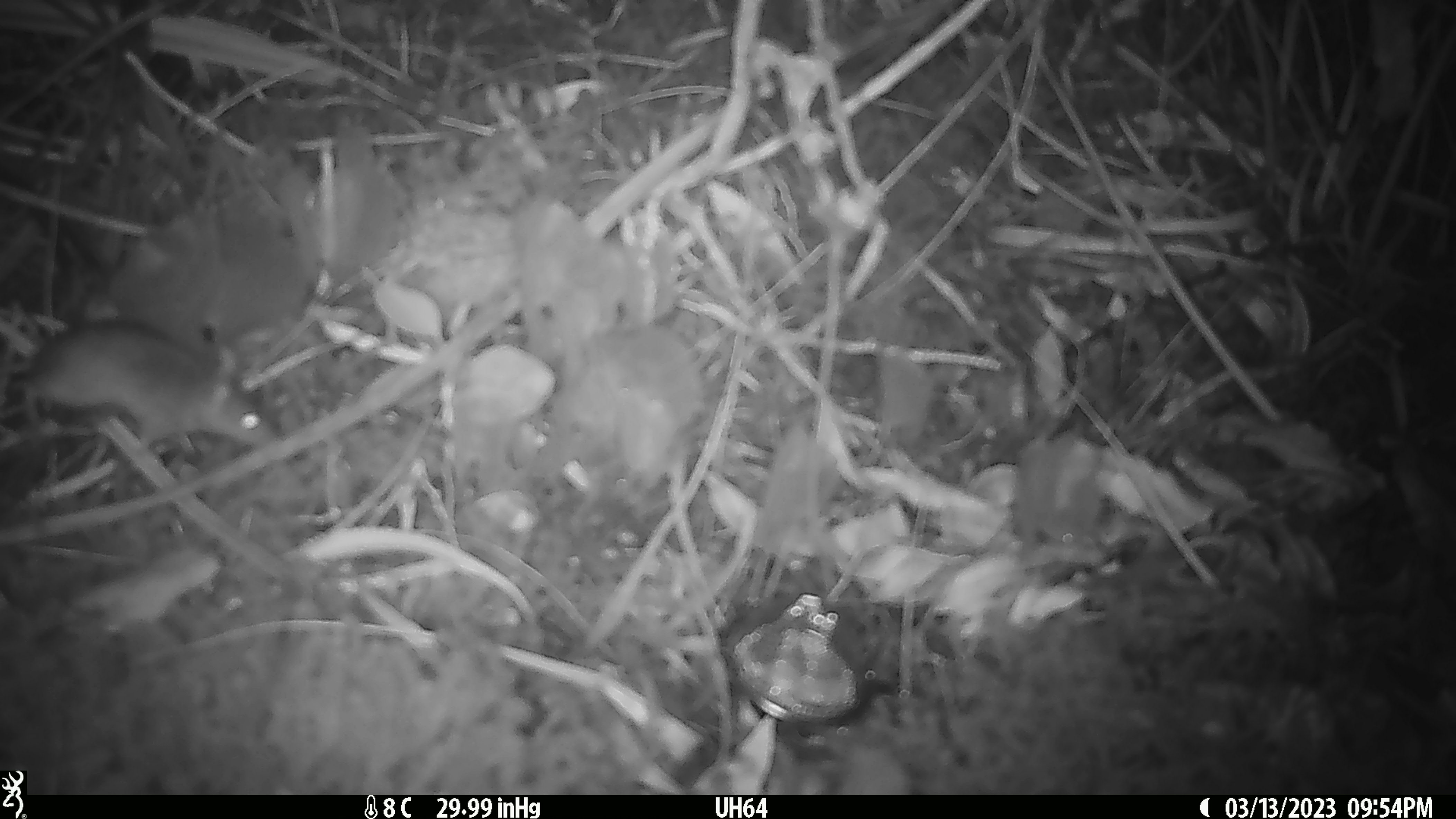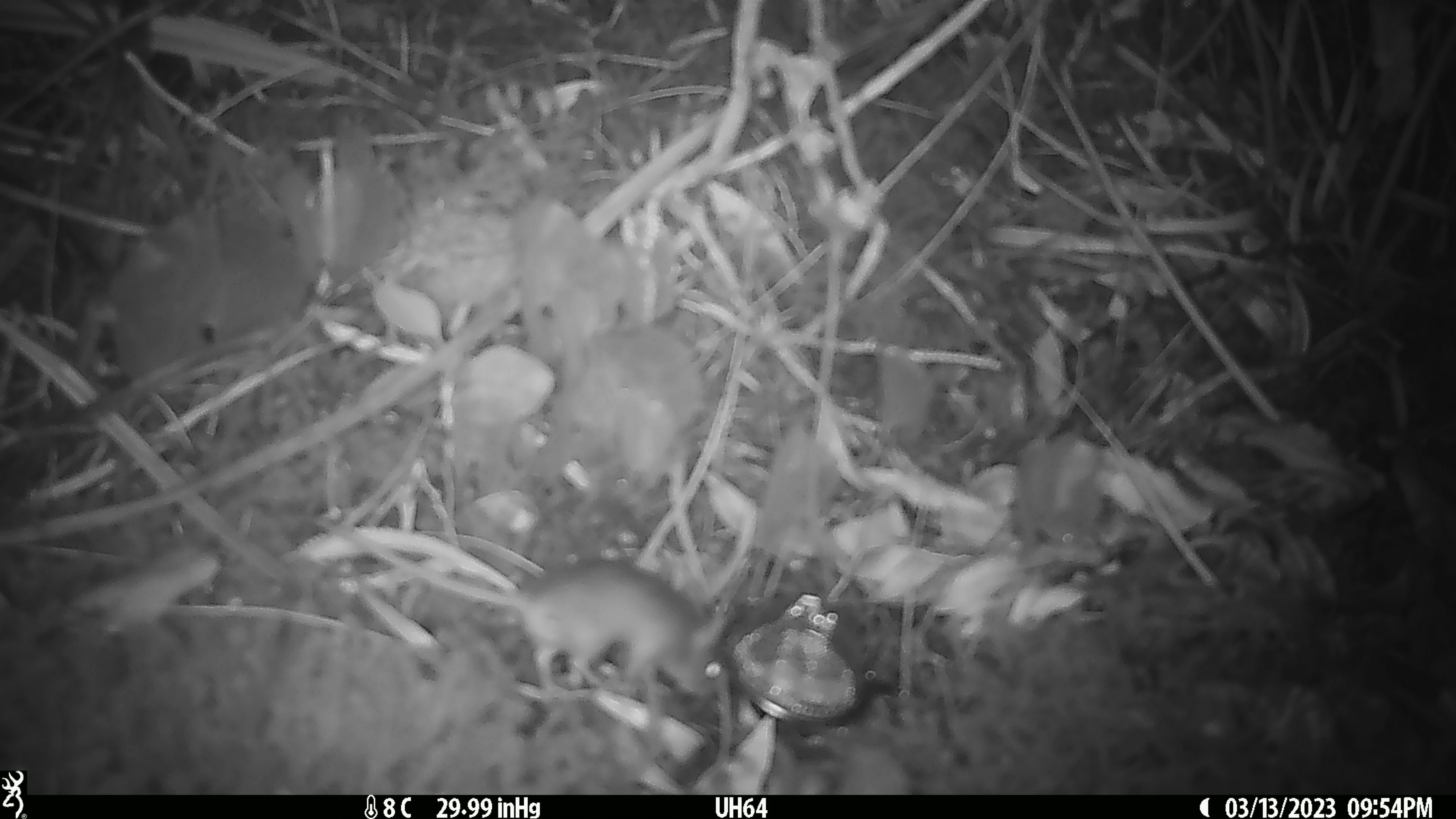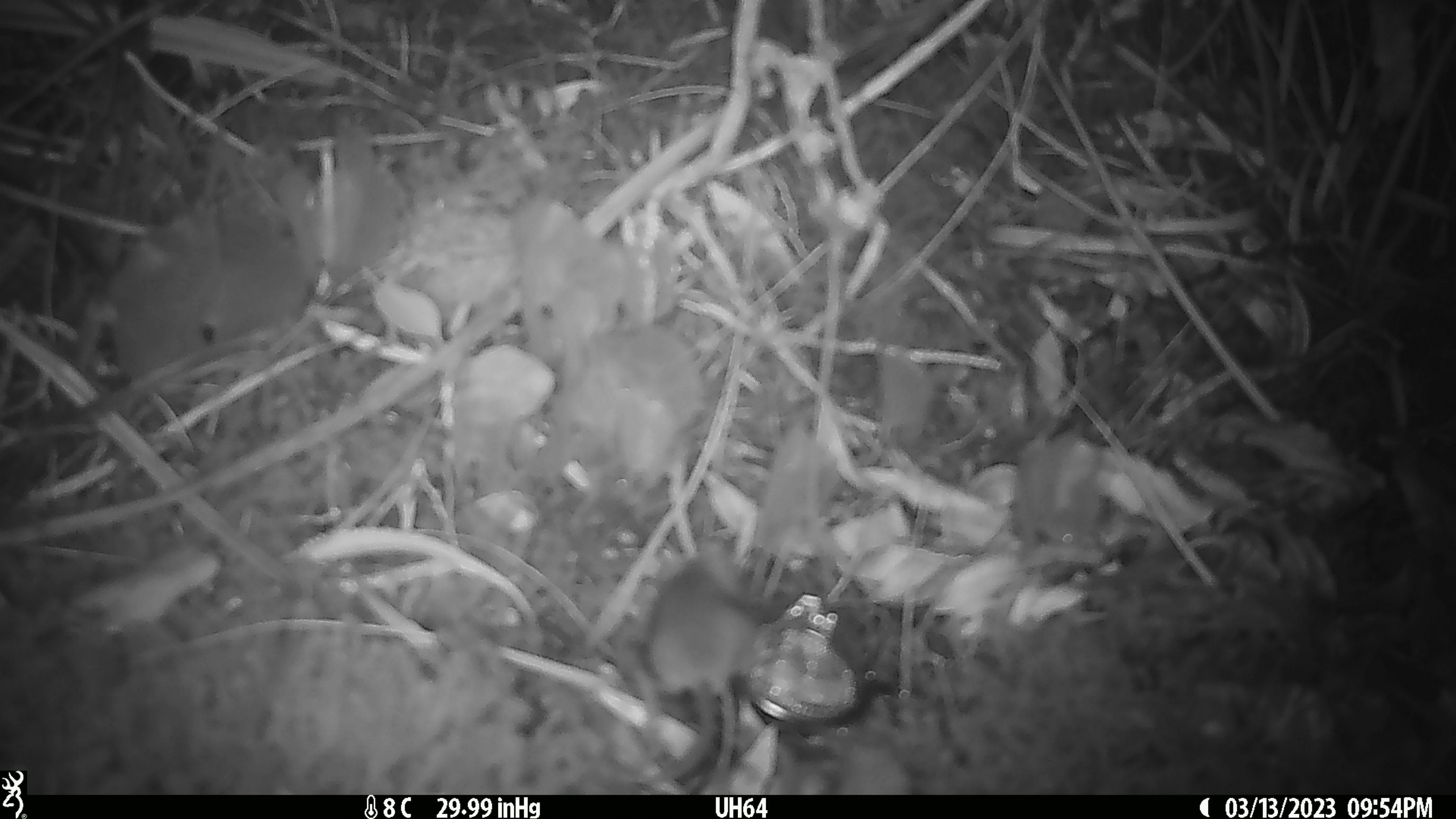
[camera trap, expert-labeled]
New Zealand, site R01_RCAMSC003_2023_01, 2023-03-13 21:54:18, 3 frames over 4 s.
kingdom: Animalia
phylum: Chordata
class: Mammalia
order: Rodentia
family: Muridae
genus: Mus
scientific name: Mus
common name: mouse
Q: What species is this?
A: Mouse (Mus).